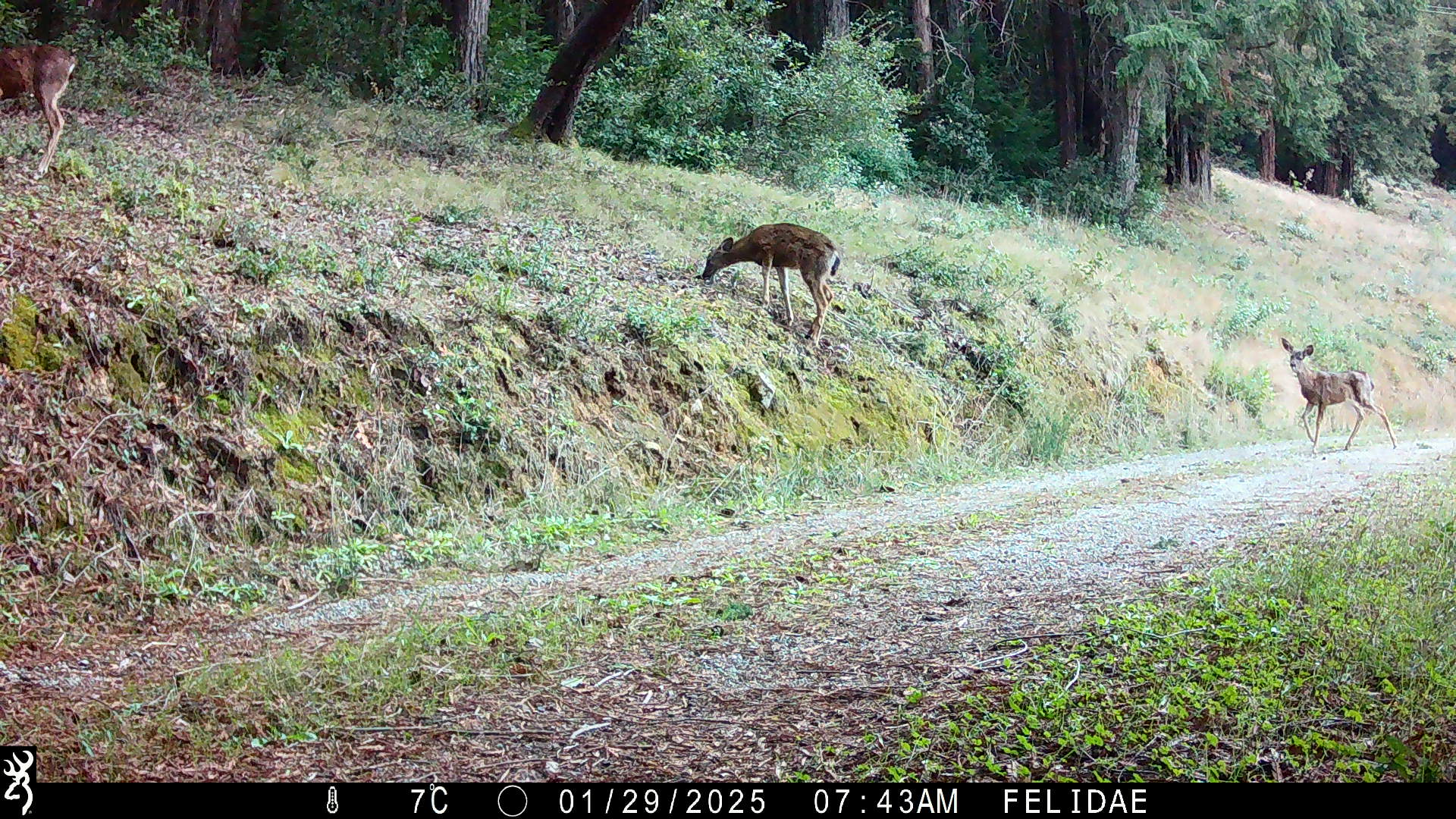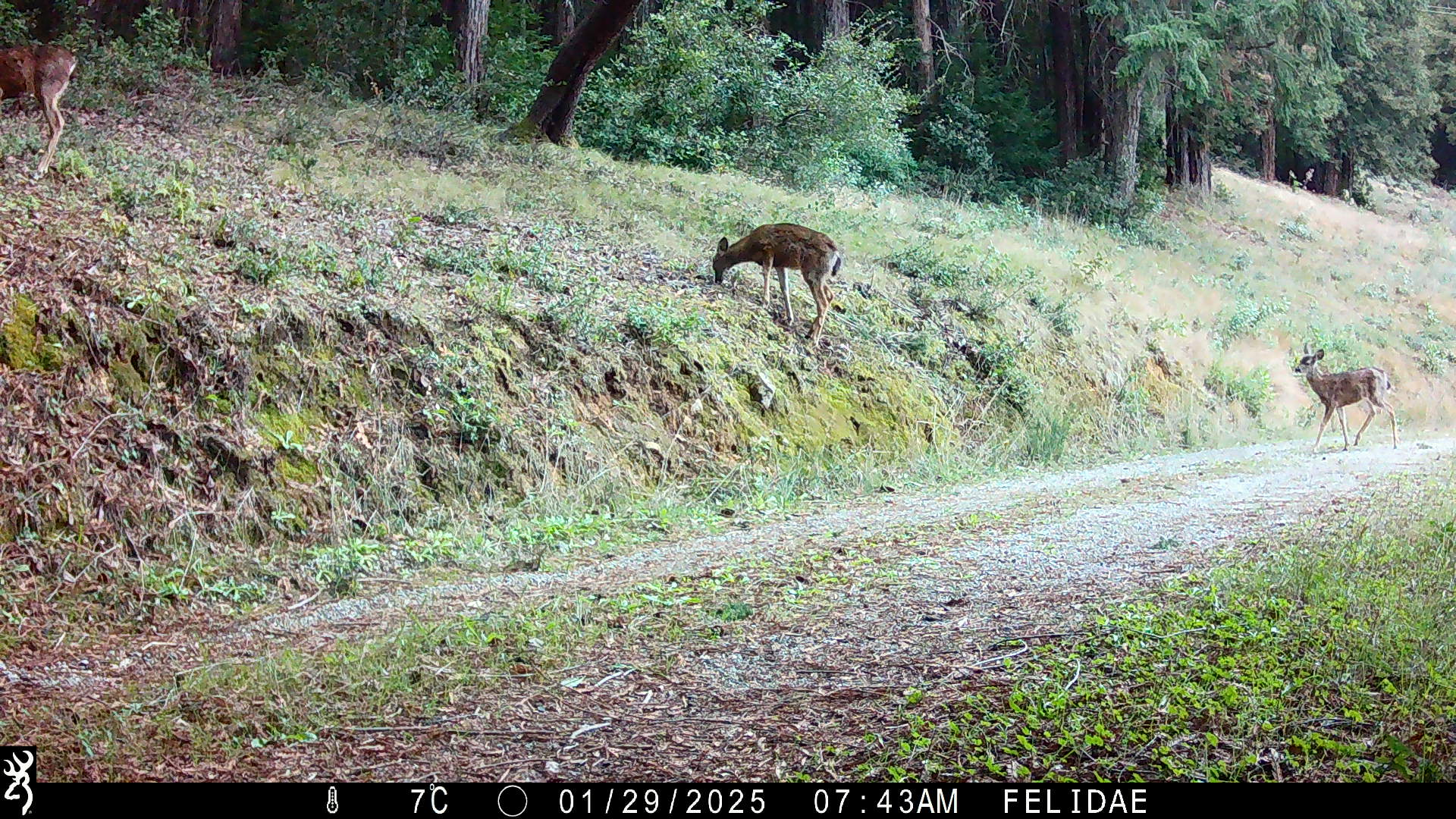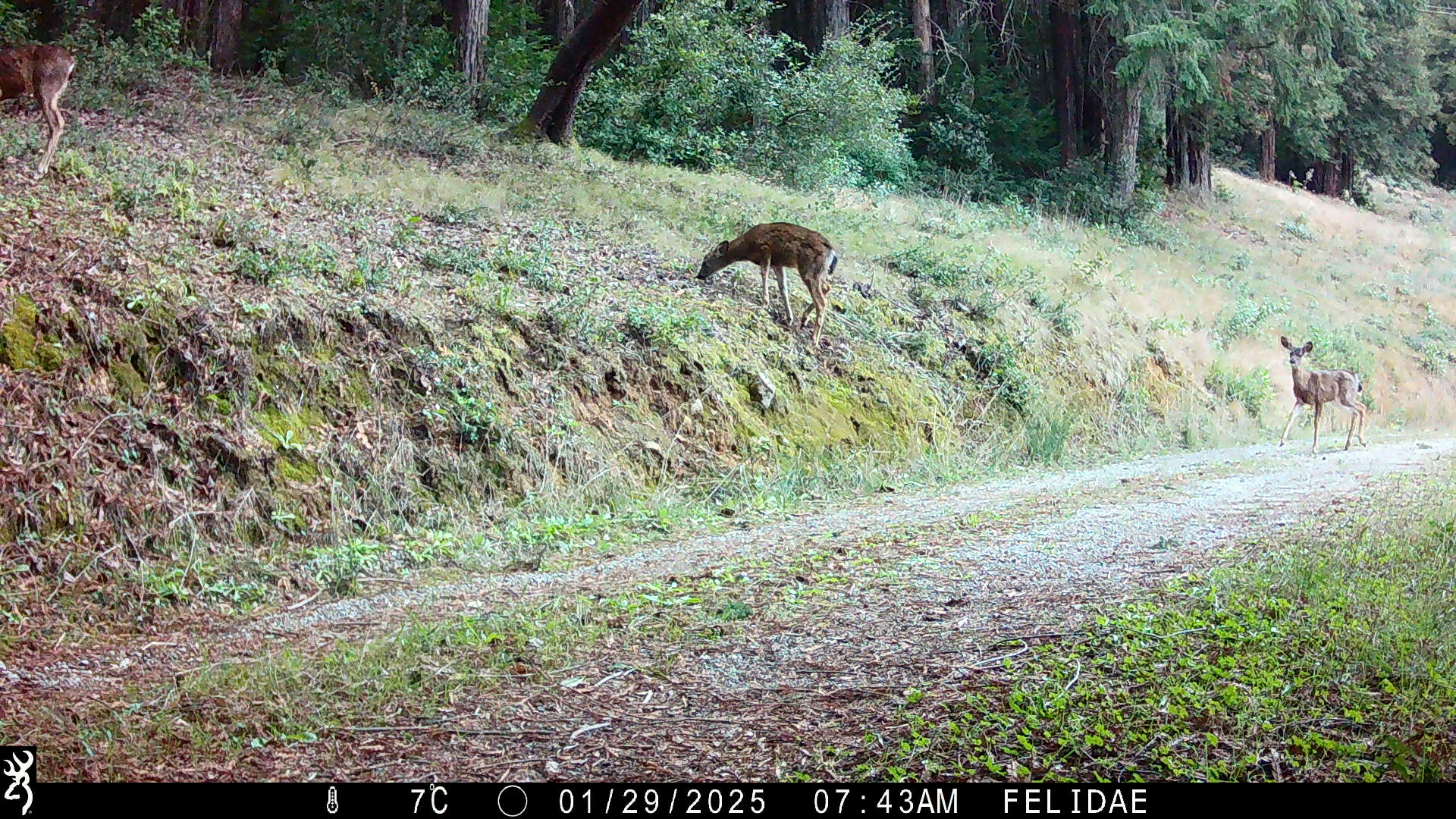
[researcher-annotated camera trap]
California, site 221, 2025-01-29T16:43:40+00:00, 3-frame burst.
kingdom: Animalia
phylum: Chordata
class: Mammalia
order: Artiodactyla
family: Cervidae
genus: Odocoileus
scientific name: Odocoileus hemionus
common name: mule deer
Mule deer (Odocoileus hemionus).